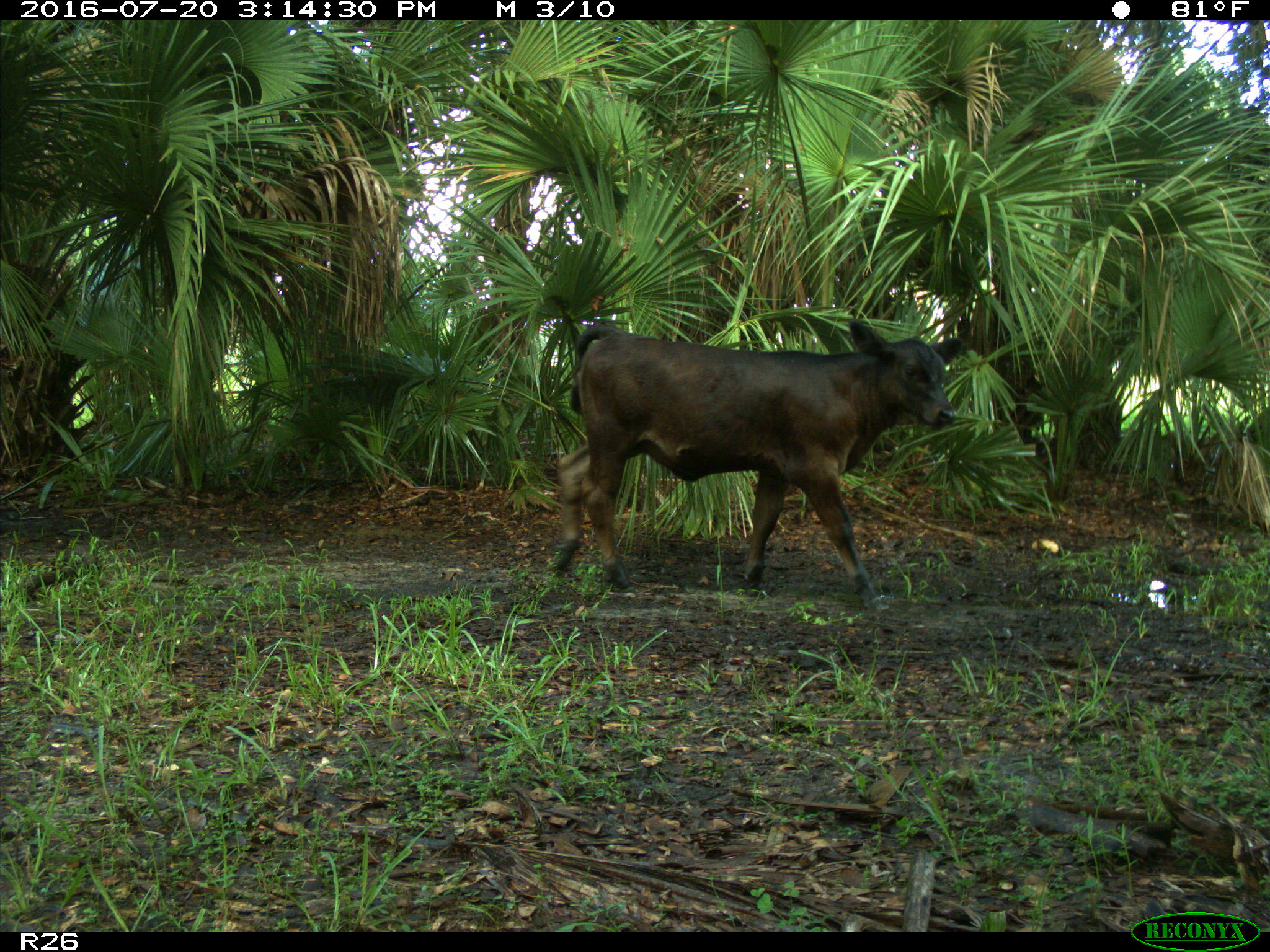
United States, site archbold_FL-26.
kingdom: Animalia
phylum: Chordata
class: Mammalia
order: Artiodactyla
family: Bovidae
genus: Bos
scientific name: Bos taurus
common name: domestic cow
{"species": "Bos taurus (domestic cow)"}